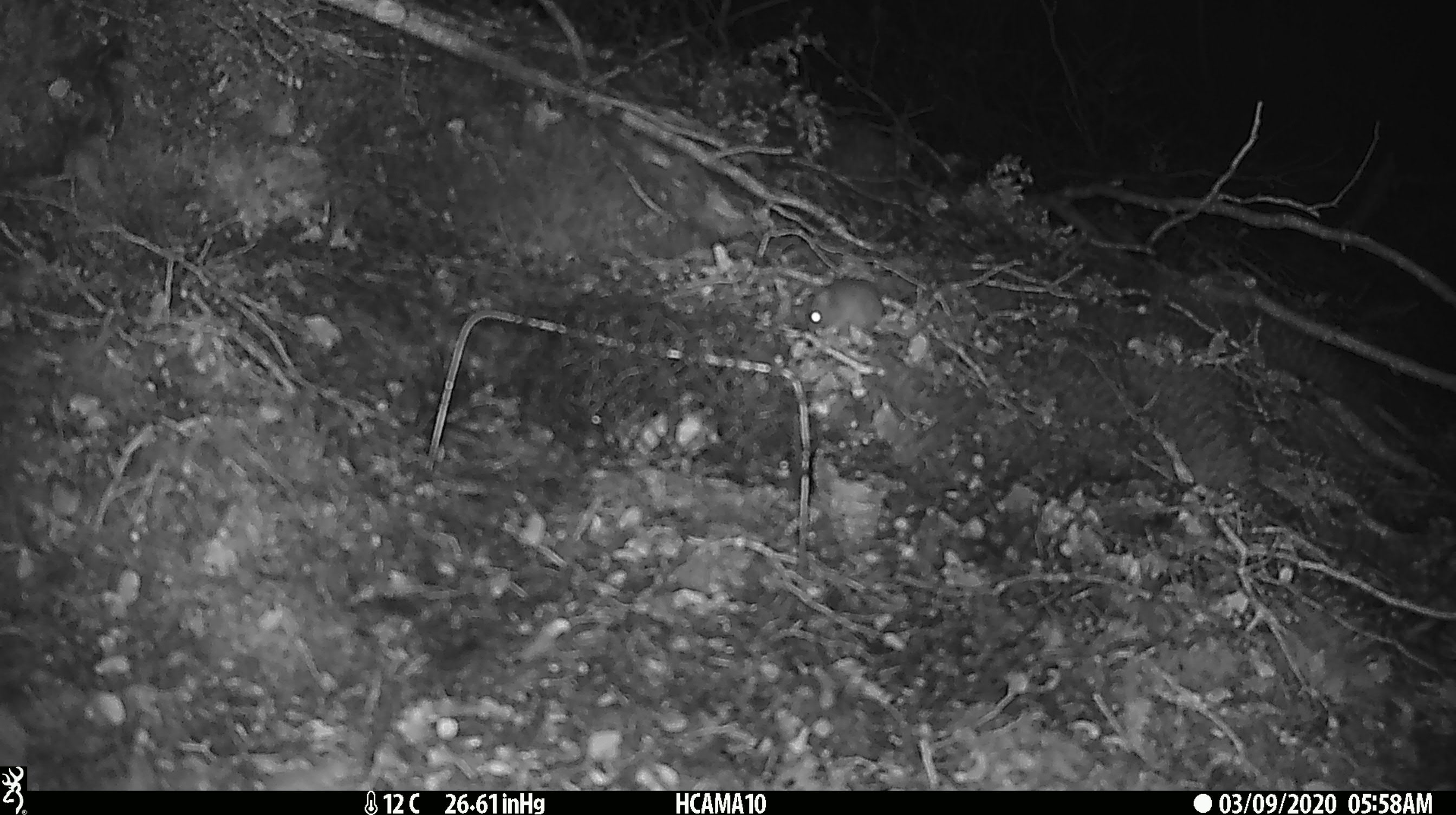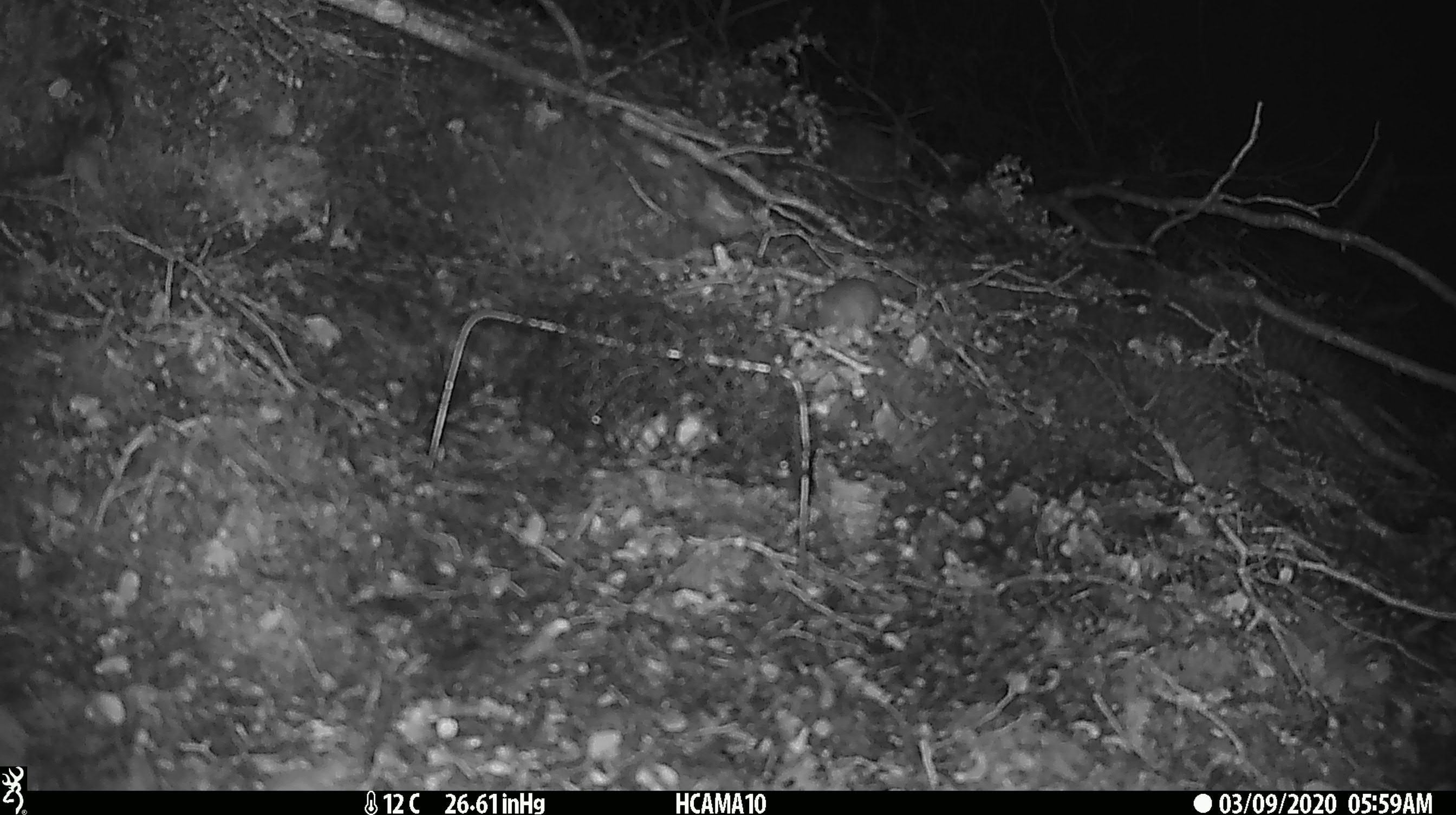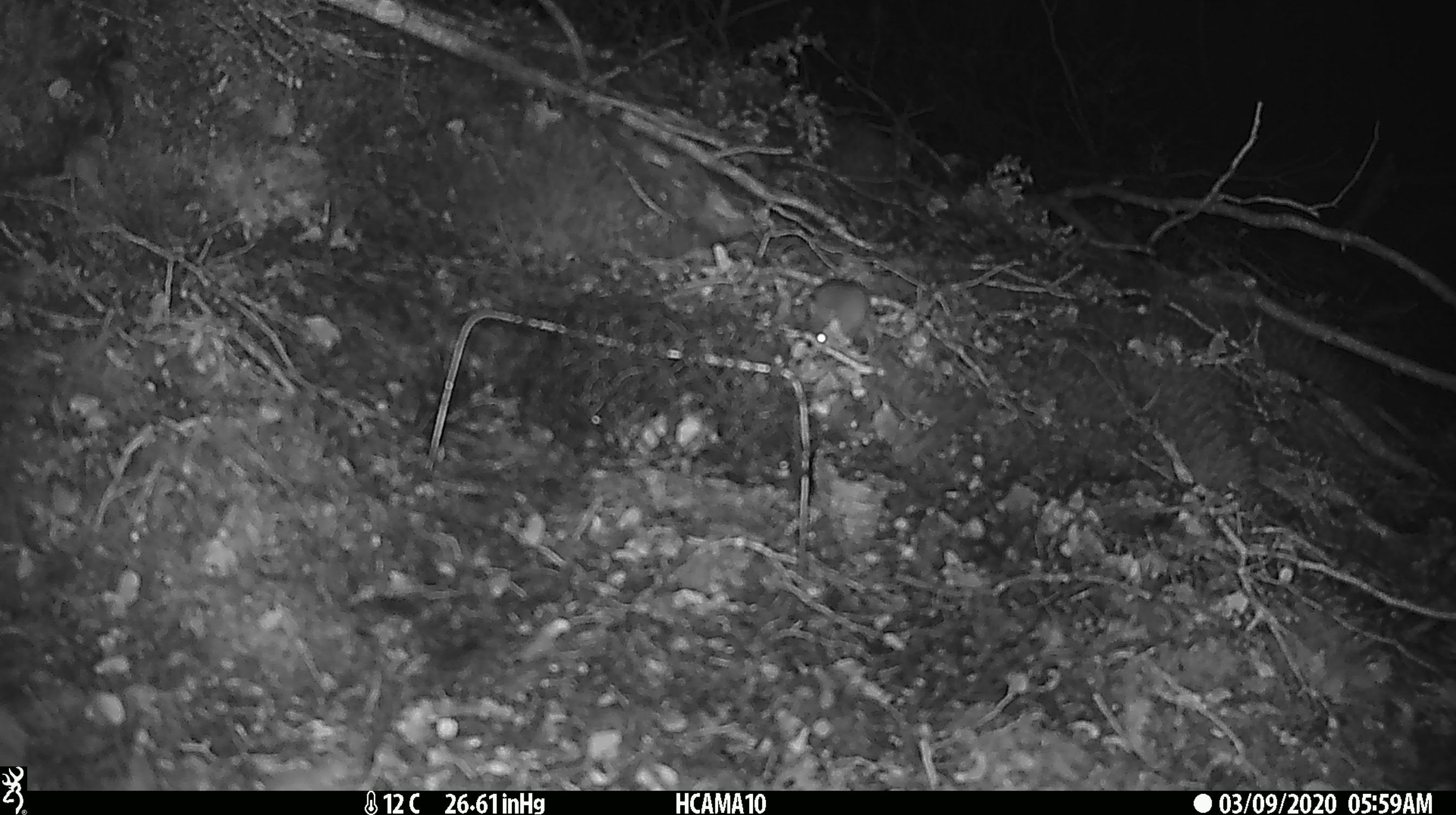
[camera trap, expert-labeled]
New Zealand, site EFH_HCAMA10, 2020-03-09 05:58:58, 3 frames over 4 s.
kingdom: Animalia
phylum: Chordata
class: Mammalia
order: Rodentia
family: Muridae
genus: Mus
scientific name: Mus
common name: mouse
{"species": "mouse (Mus)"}